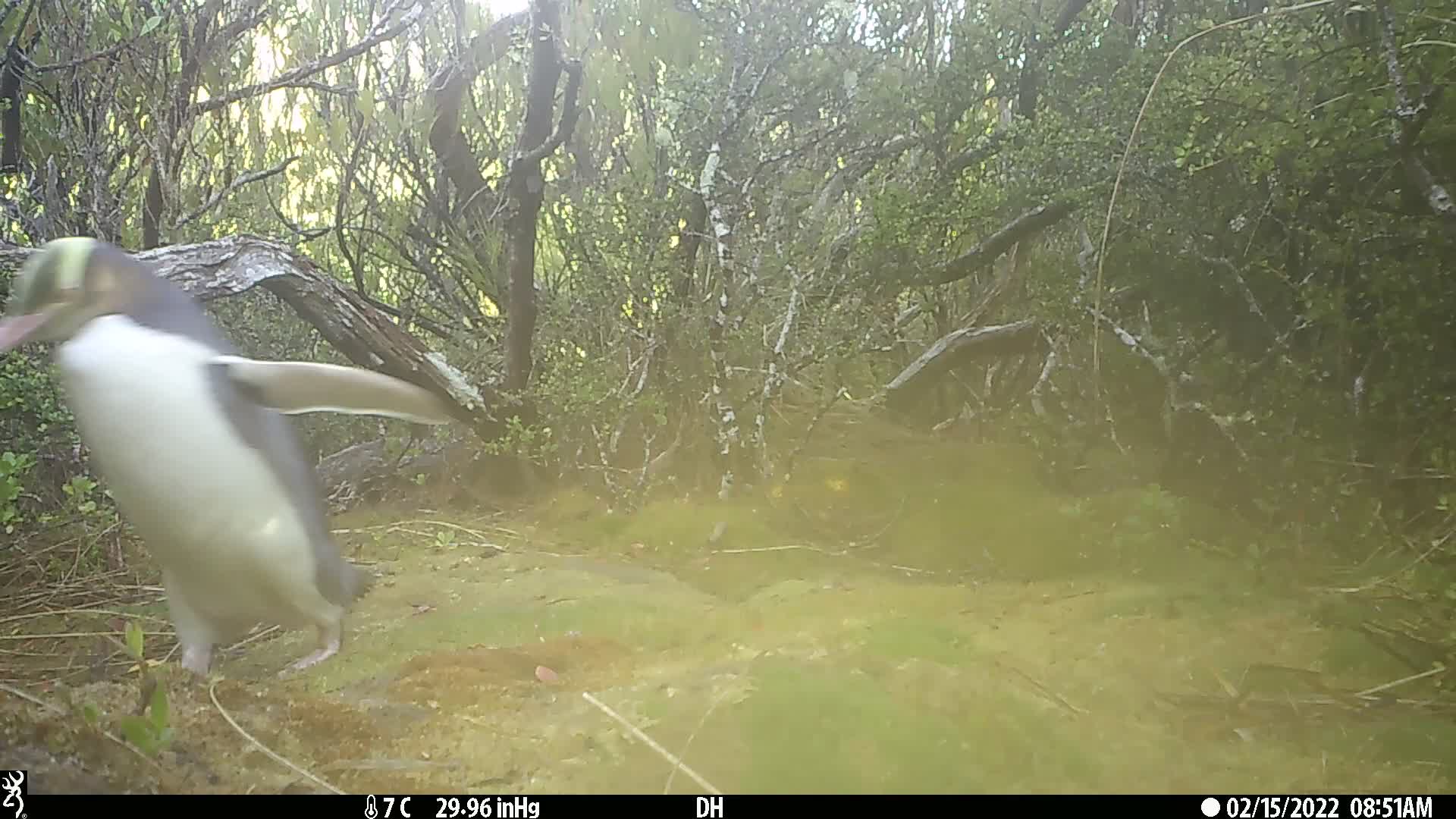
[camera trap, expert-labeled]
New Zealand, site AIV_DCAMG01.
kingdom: Animalia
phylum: Chordata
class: Aves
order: Sphenisciformes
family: Spheniscidae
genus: Megadyptes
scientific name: Megadyptes antipodes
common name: yellow-eyed penguin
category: yellow eyed penguin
Yellow eyed penguin (yellow-eyed penguin) (Megadyptes antipodes).